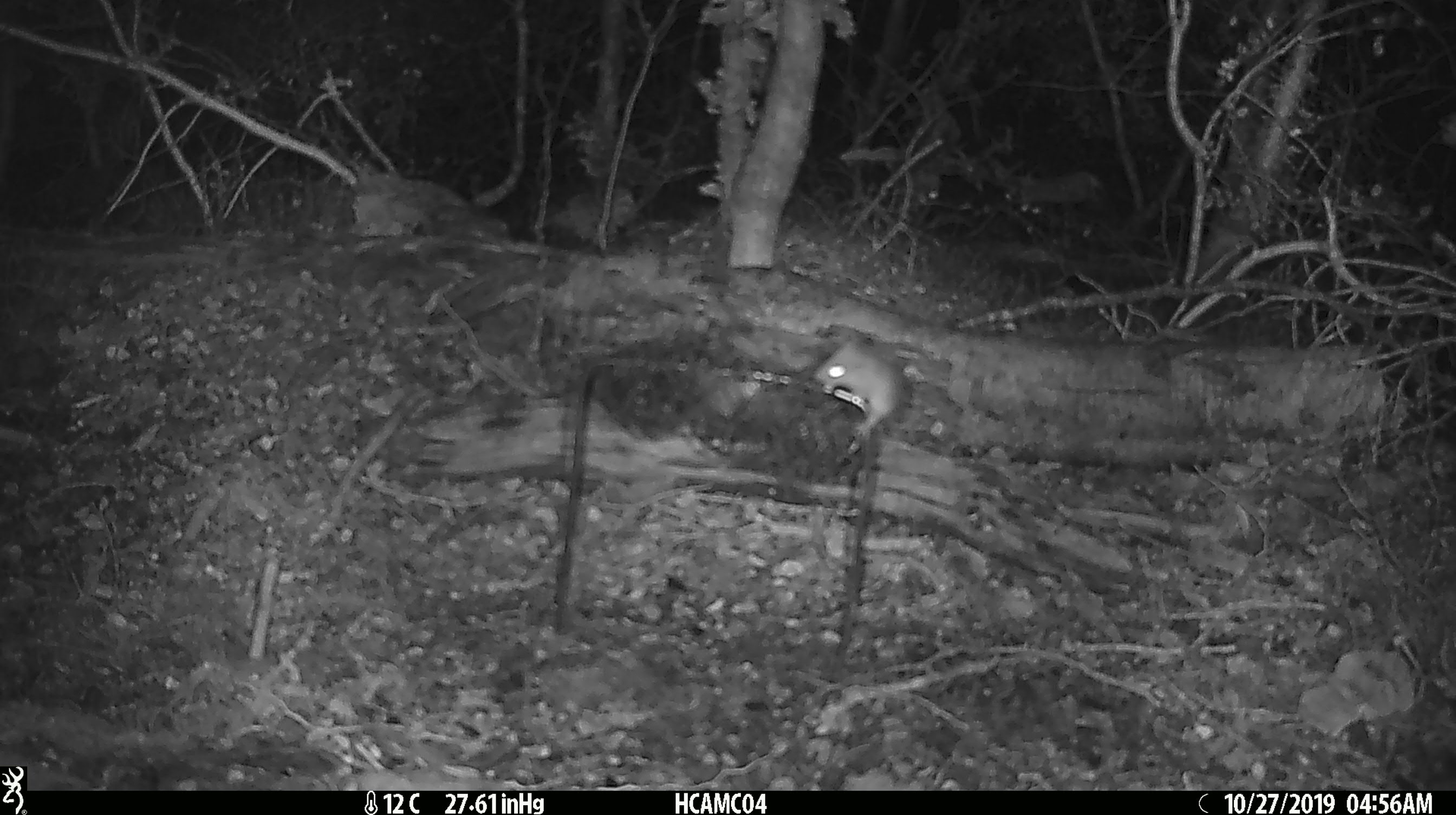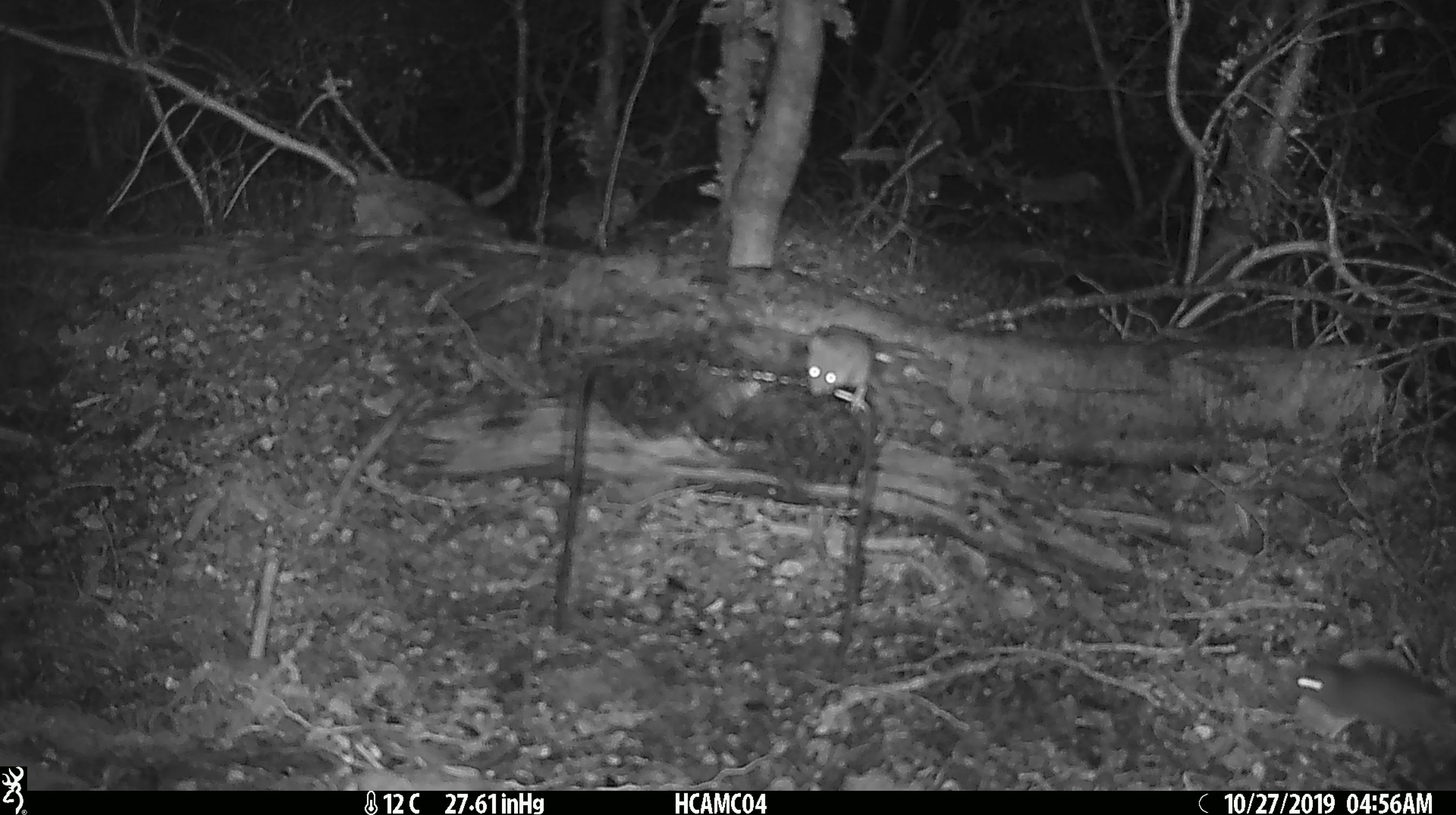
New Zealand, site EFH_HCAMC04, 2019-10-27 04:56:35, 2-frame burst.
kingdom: Animalia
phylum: Chordata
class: Mammalia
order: Rodentia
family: Muridae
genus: Mus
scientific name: Mus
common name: mouse